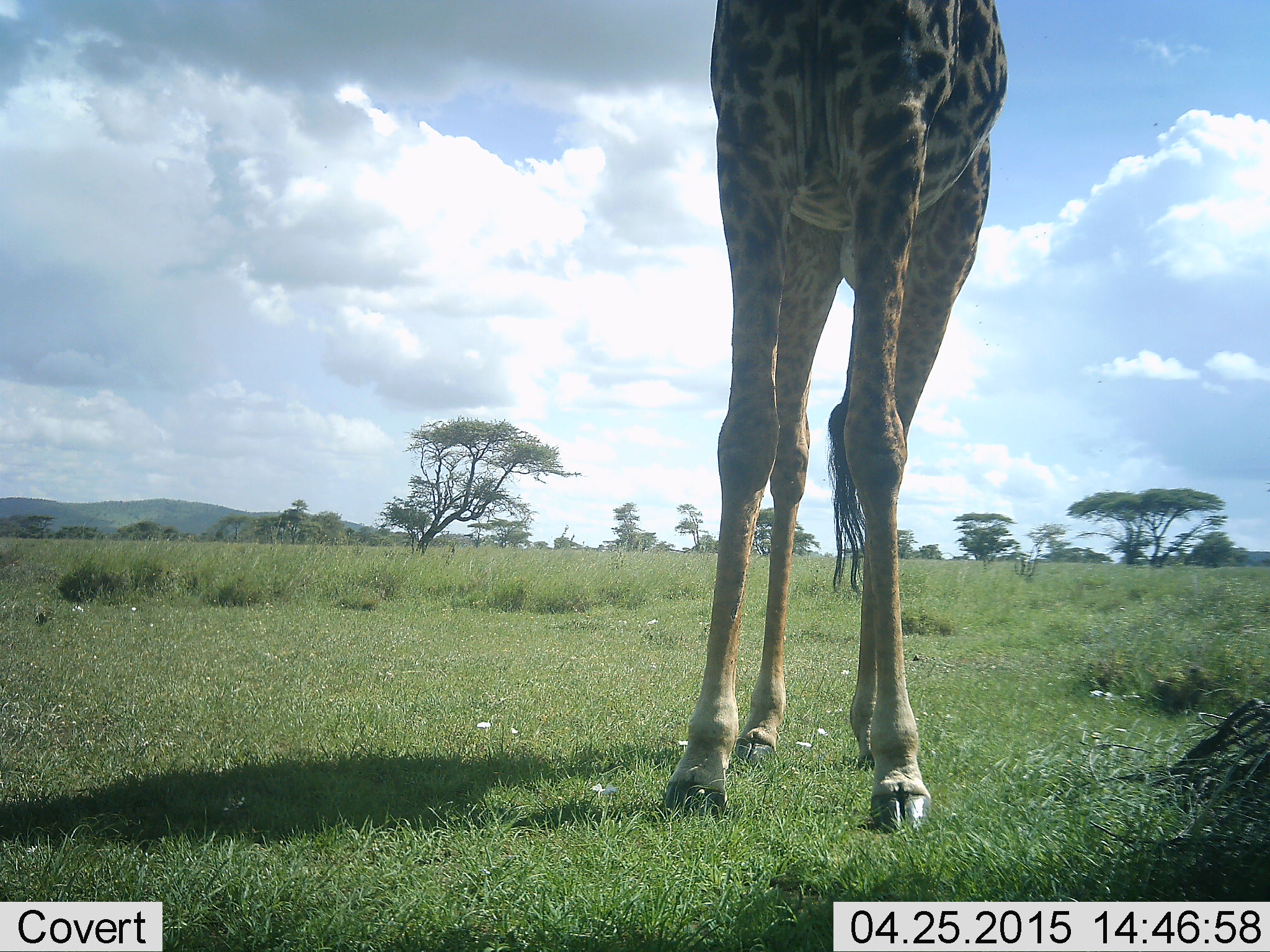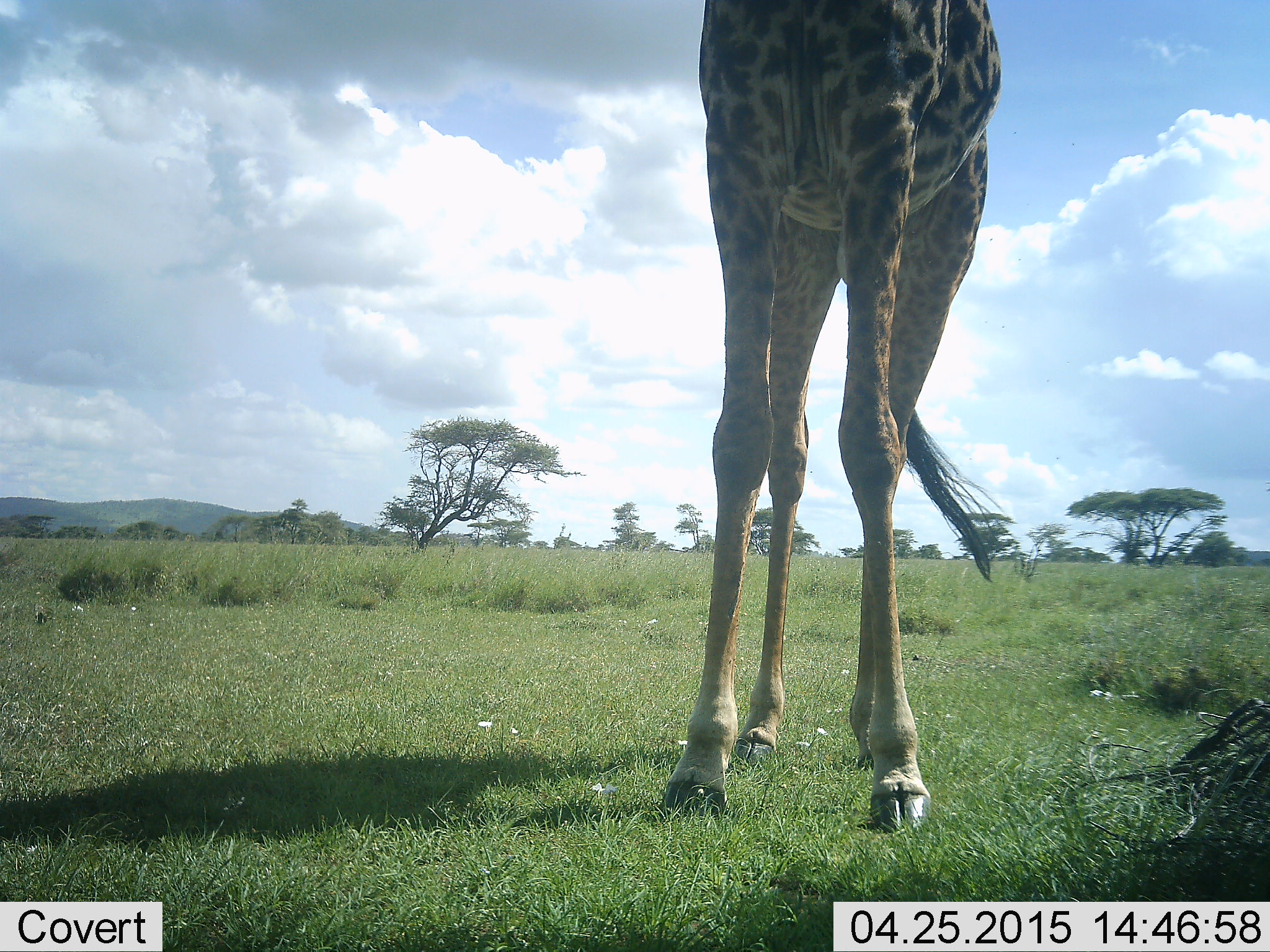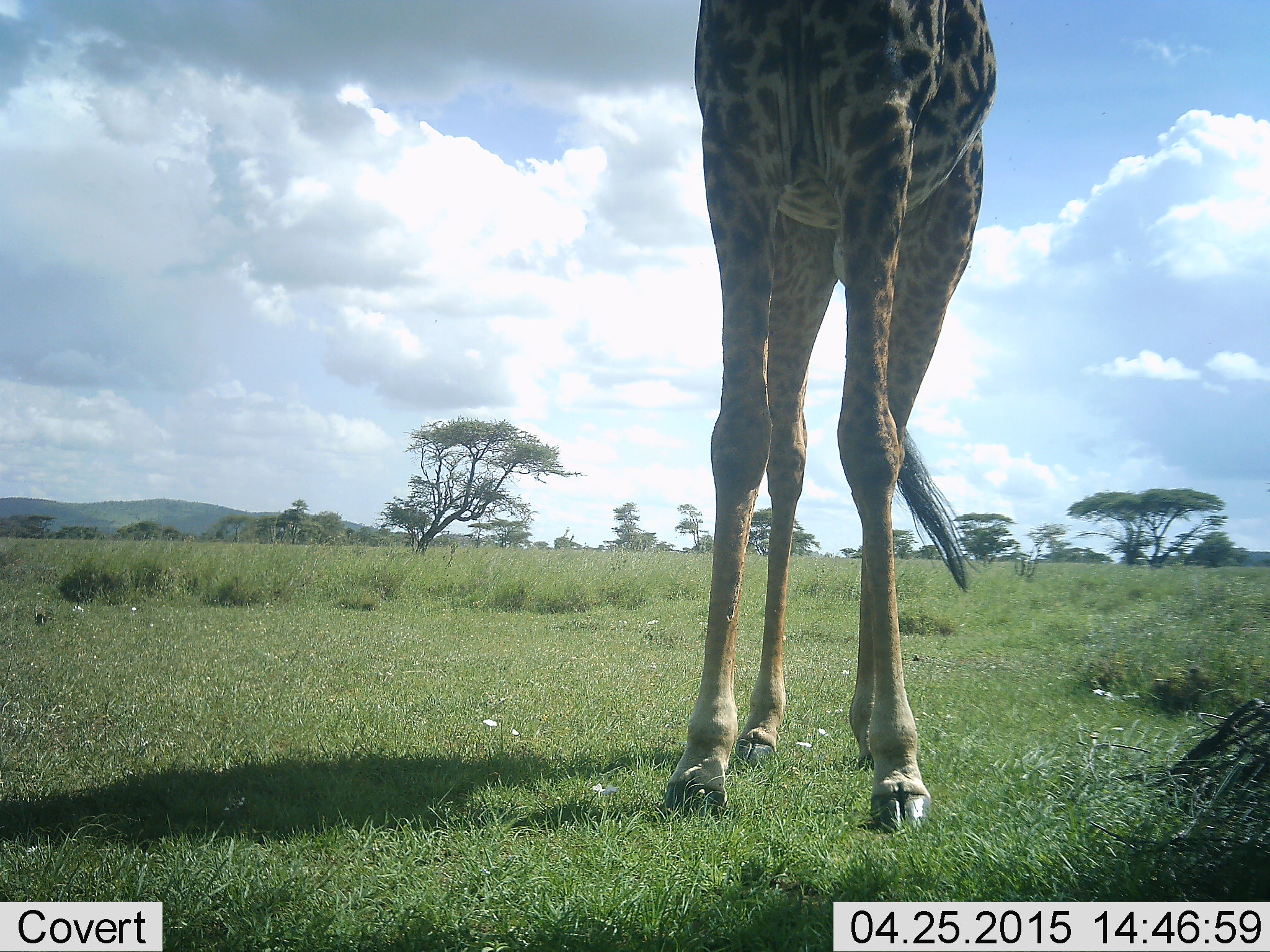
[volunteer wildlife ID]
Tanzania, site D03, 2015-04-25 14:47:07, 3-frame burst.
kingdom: Animalia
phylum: Chordata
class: Mammalia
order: Artiodactyla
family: Giraffidae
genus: Giraffa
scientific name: Giraffa camelopardalis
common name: giraffe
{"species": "giraffe (Giraffa camelopardalis)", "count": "1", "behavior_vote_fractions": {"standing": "90%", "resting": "0%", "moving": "20%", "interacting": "0%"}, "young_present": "0%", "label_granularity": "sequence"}